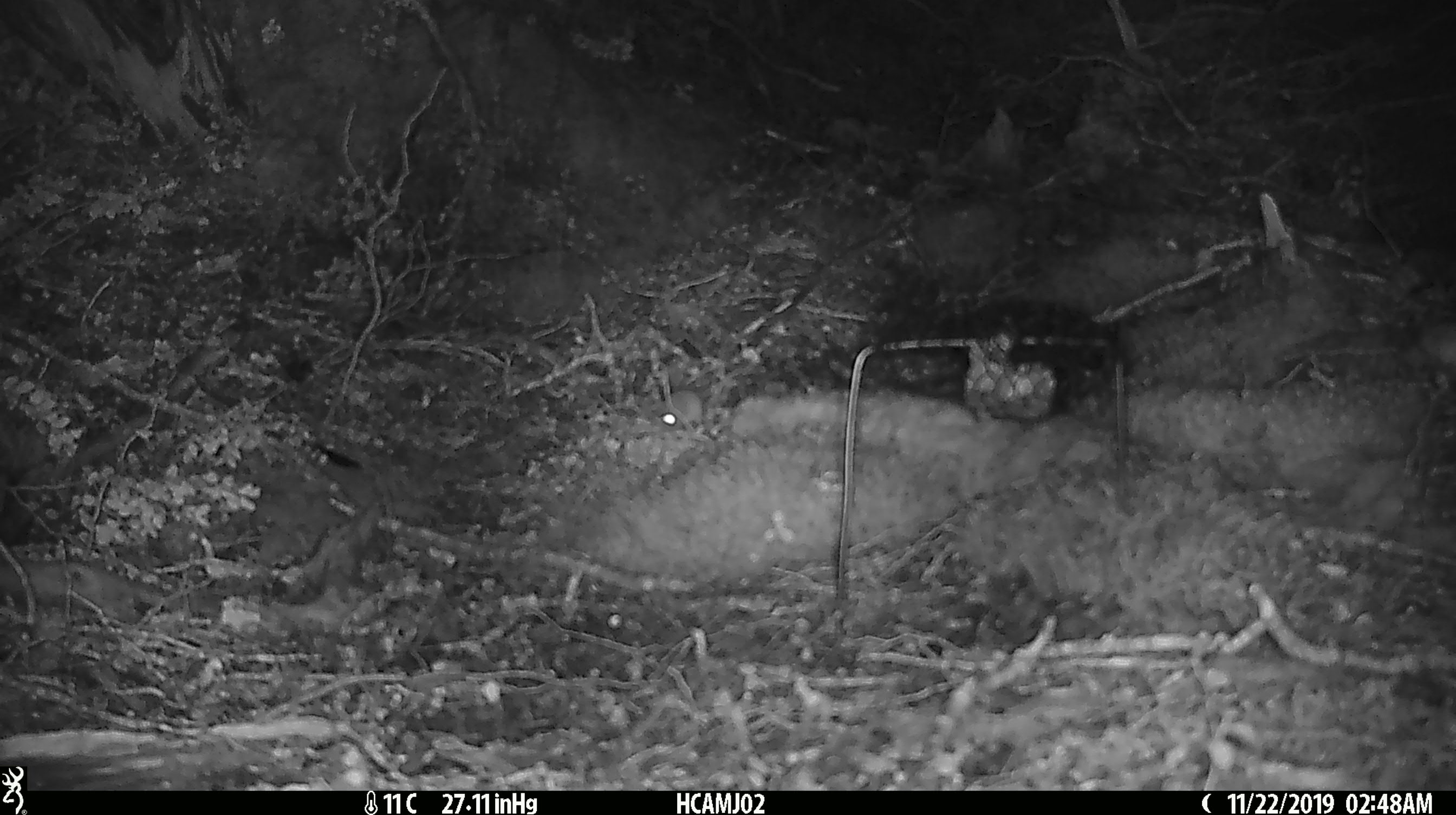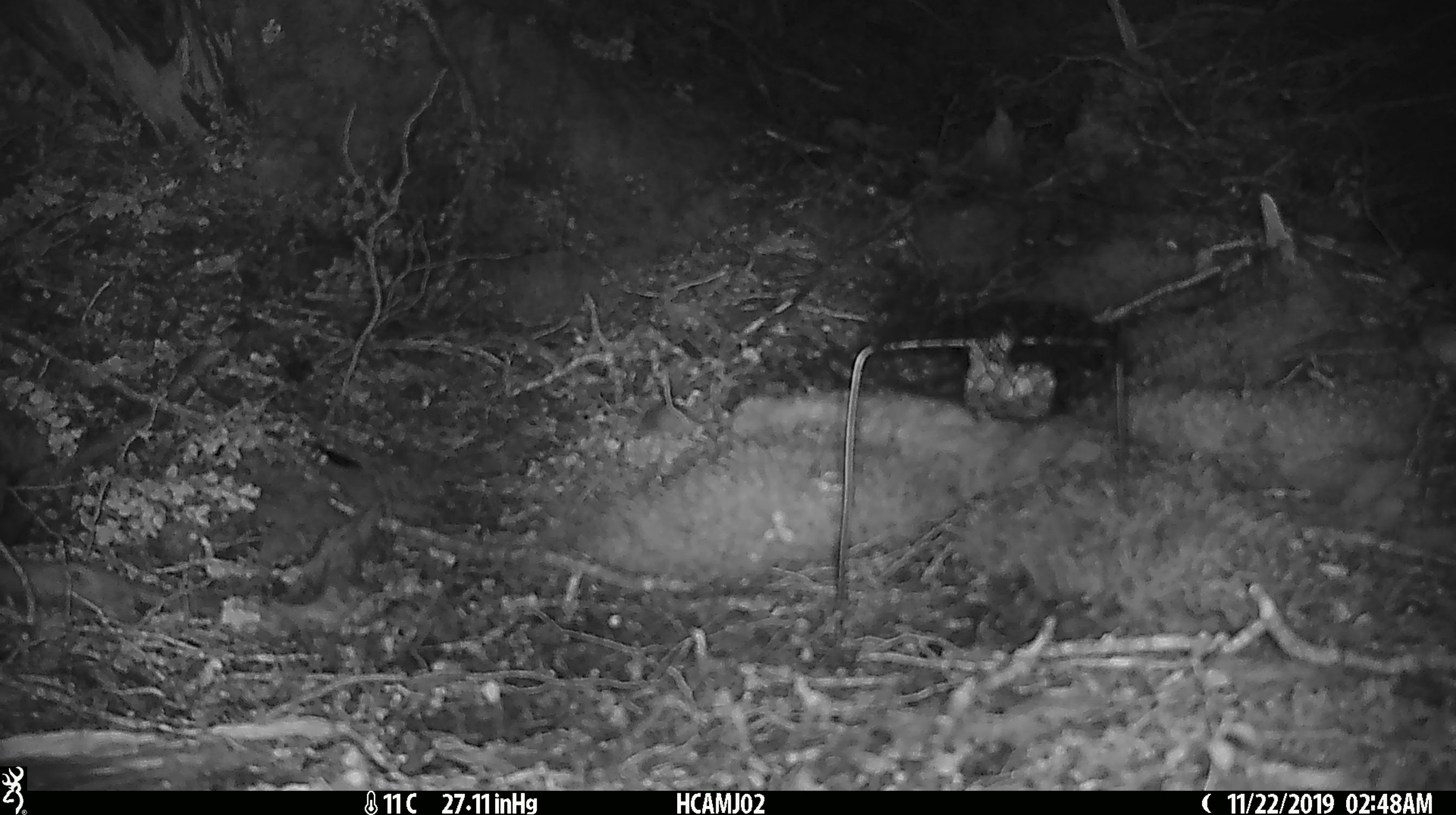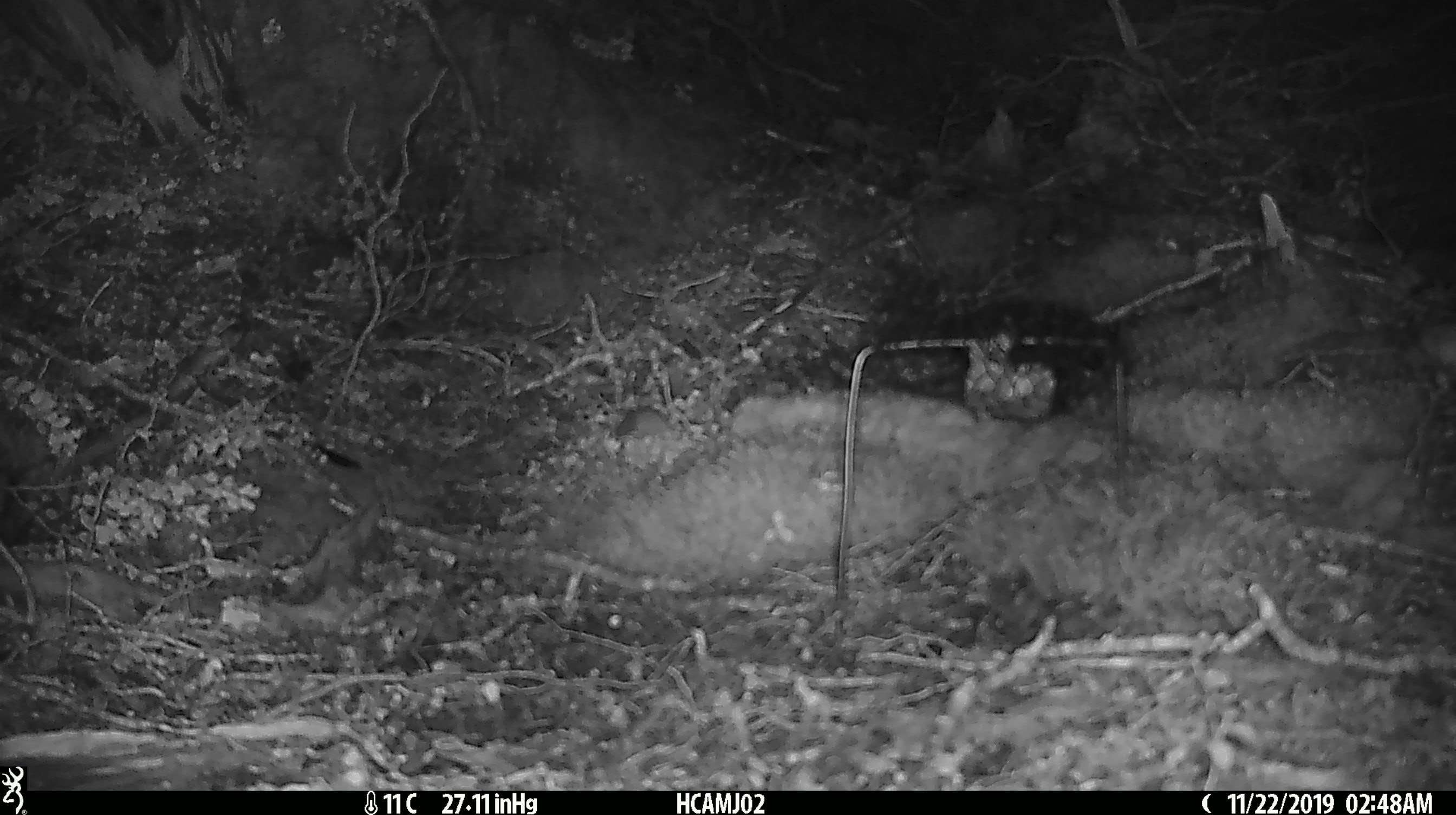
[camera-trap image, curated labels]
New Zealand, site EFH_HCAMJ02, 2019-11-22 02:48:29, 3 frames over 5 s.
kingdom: Animalia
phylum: Chordata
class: Mammalia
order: Rodentia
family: Muridae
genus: Mus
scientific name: Mus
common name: mouse